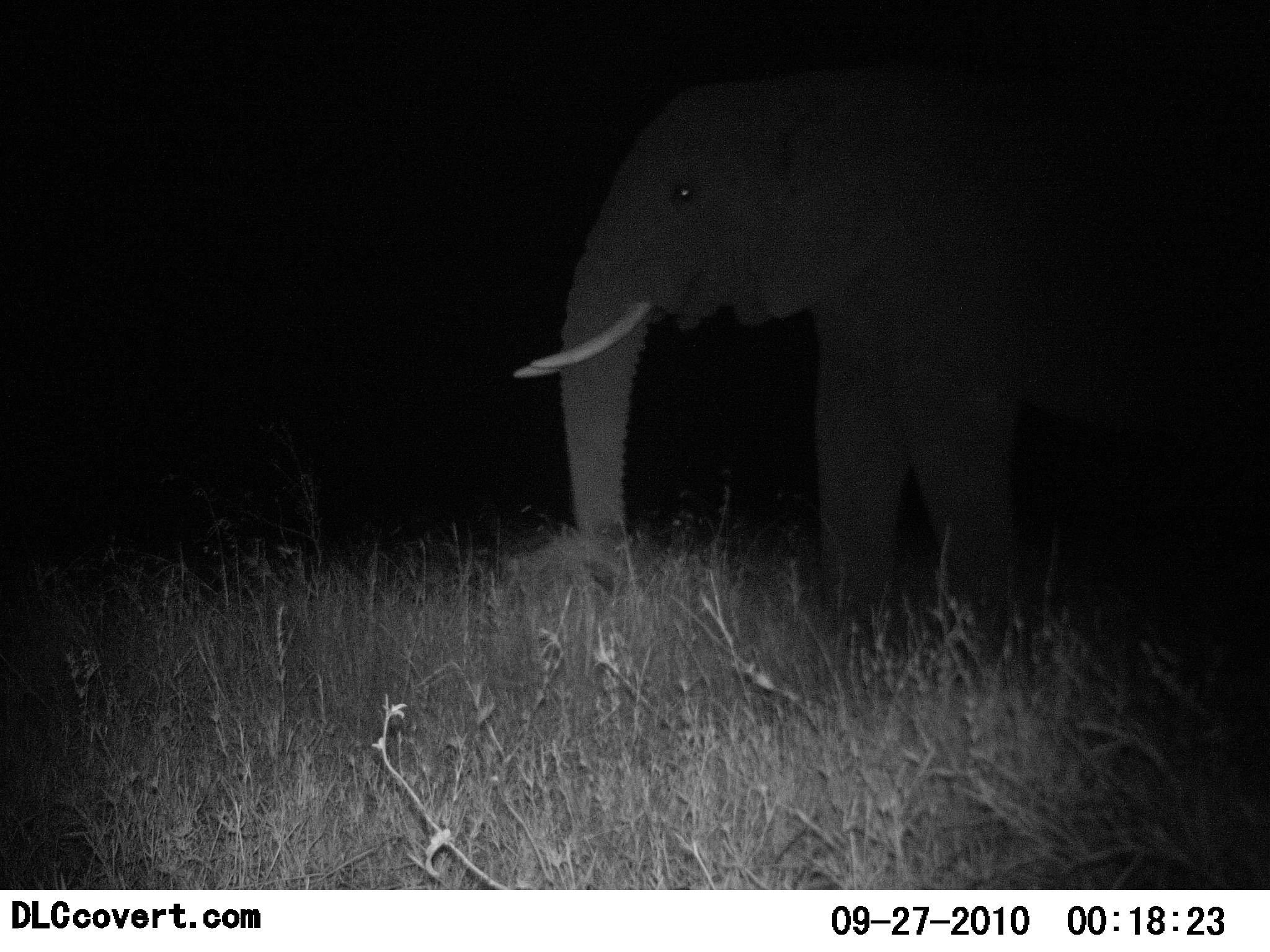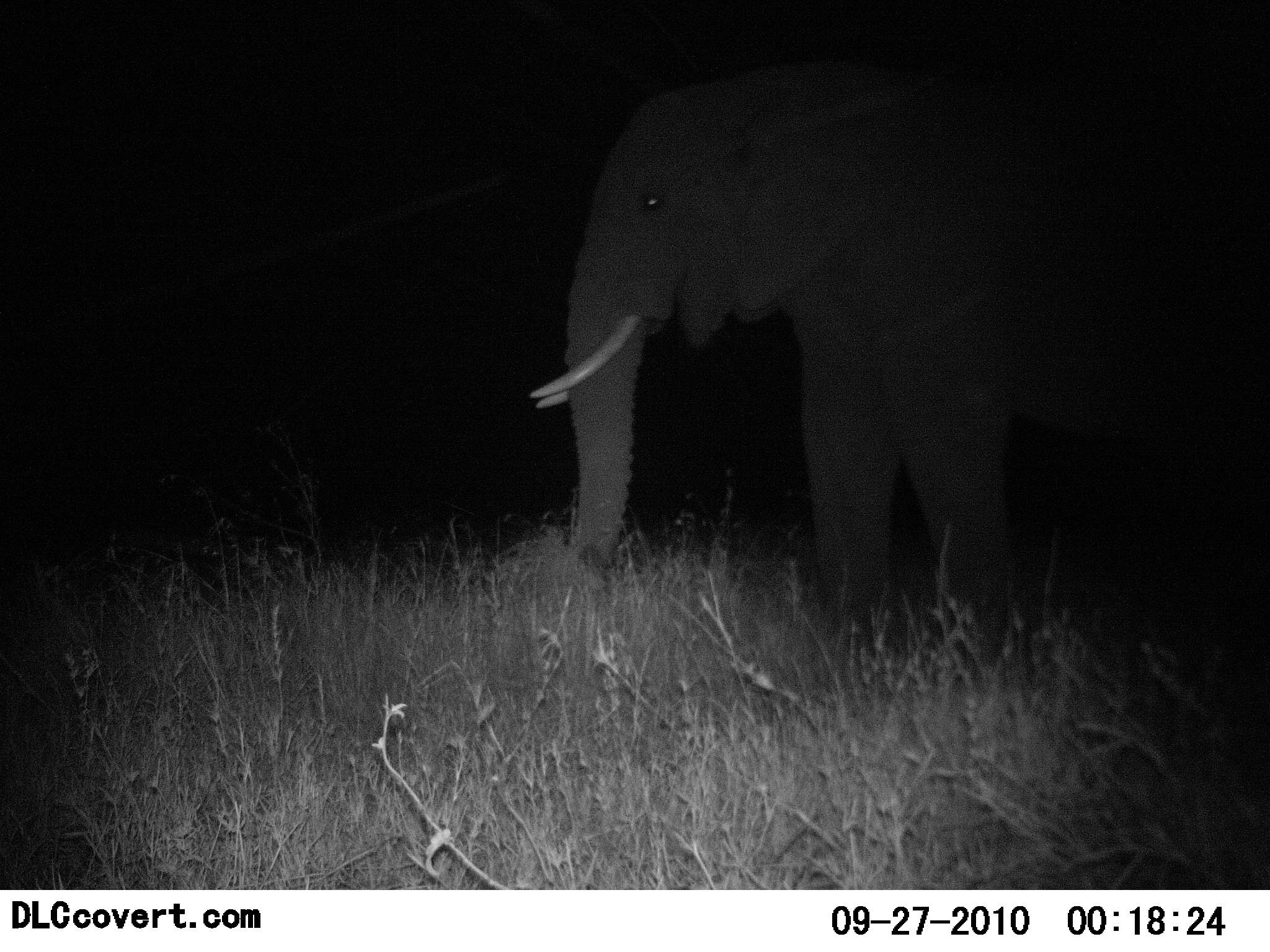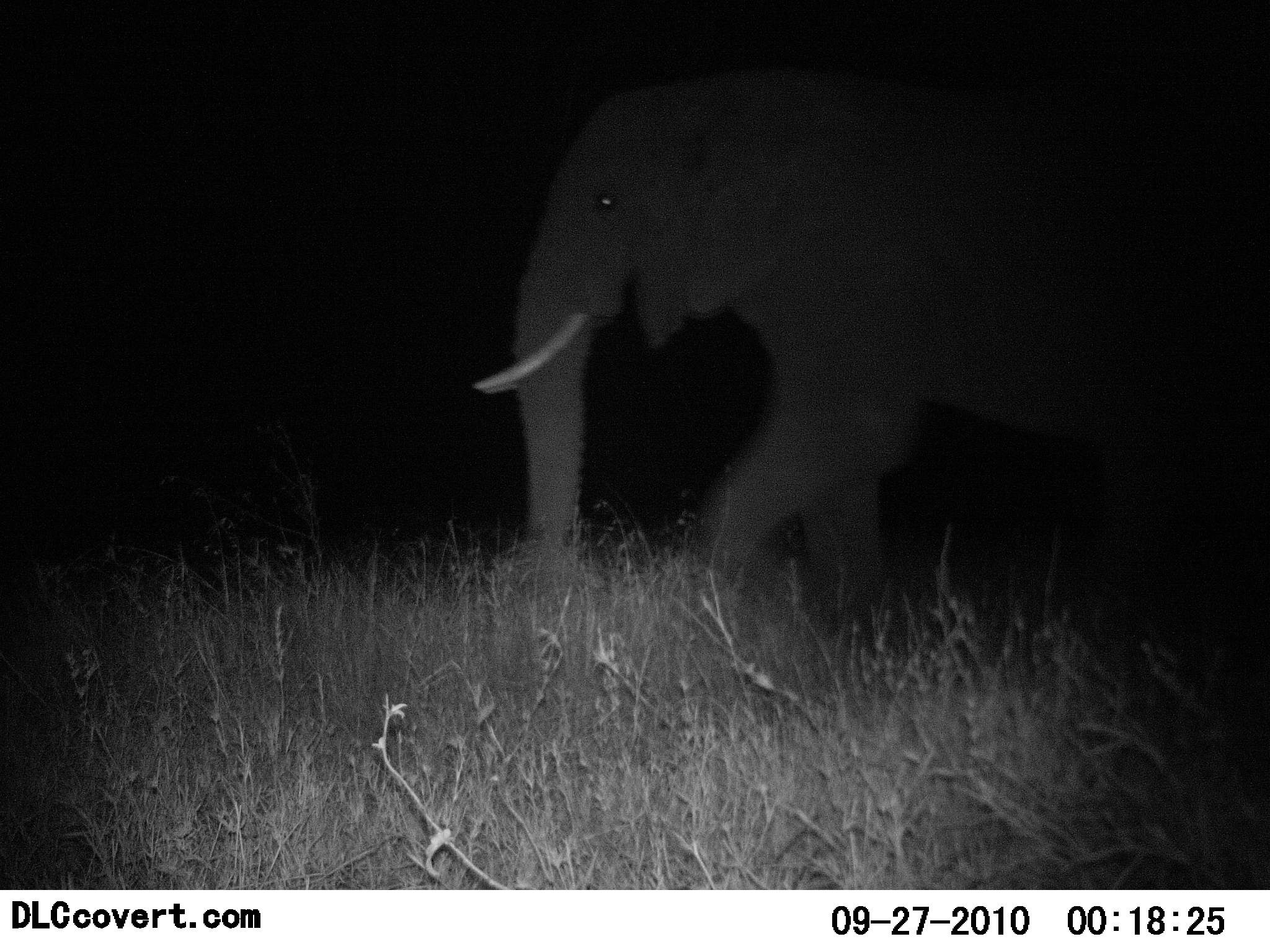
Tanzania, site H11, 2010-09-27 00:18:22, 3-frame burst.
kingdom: Animalia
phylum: Chordata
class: Mammalia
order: Proboscidea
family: Elephantidae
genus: Loxodonta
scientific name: Loxodonta africana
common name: african bush elephant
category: elephant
Elephant (african bush elephant) (Loxodonta africana), count 1. Behavior (volunteer vote fractions): standing 25%, resting 4%, moving 29%, interacting 0%. Young present (vote fraction): 0%. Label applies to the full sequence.